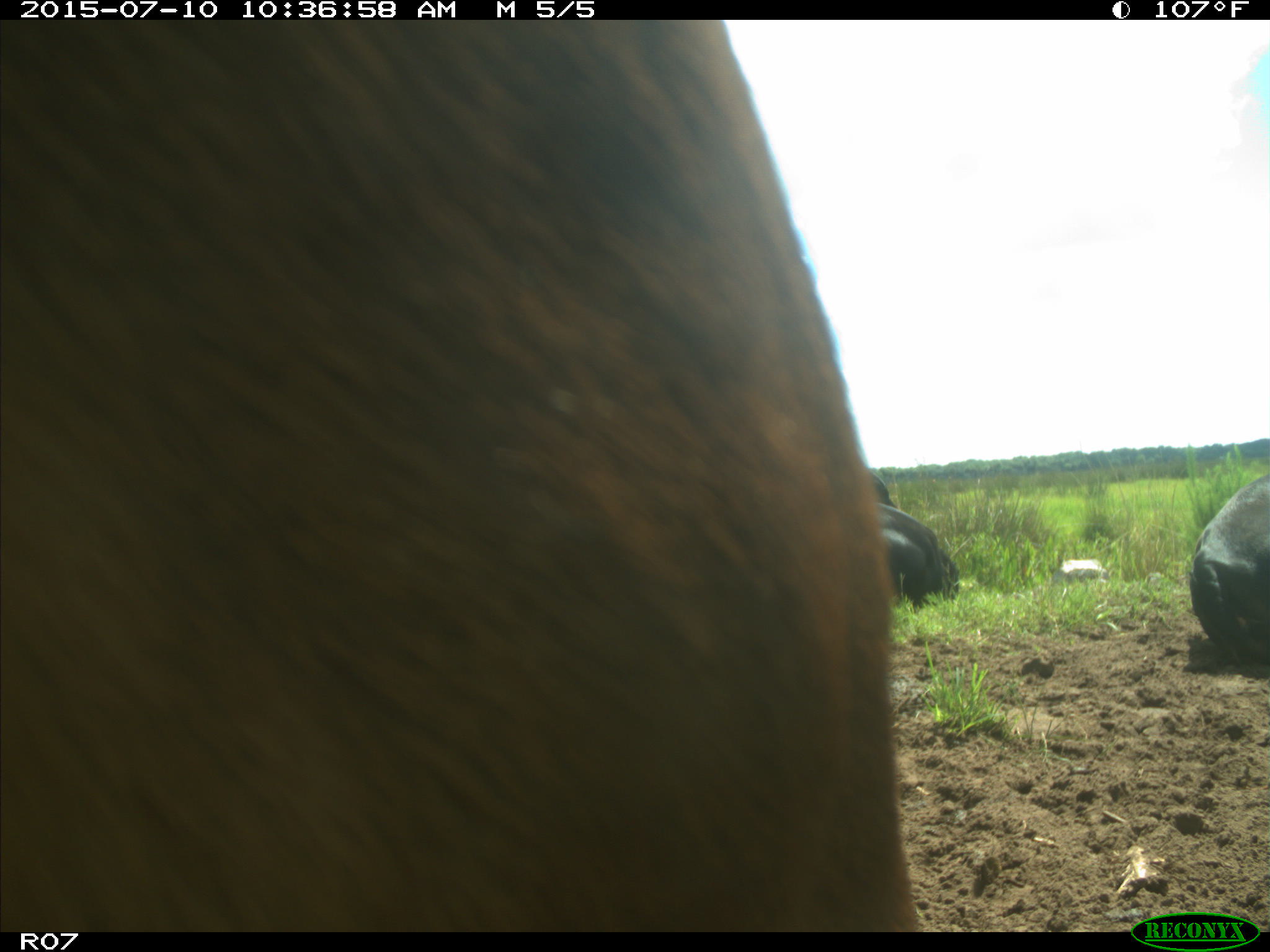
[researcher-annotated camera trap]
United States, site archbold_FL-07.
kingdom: Animalia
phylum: Chordata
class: Mammalia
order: Artiodactyla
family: Bovidae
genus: Bos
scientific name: Bos taurus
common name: domestic cow